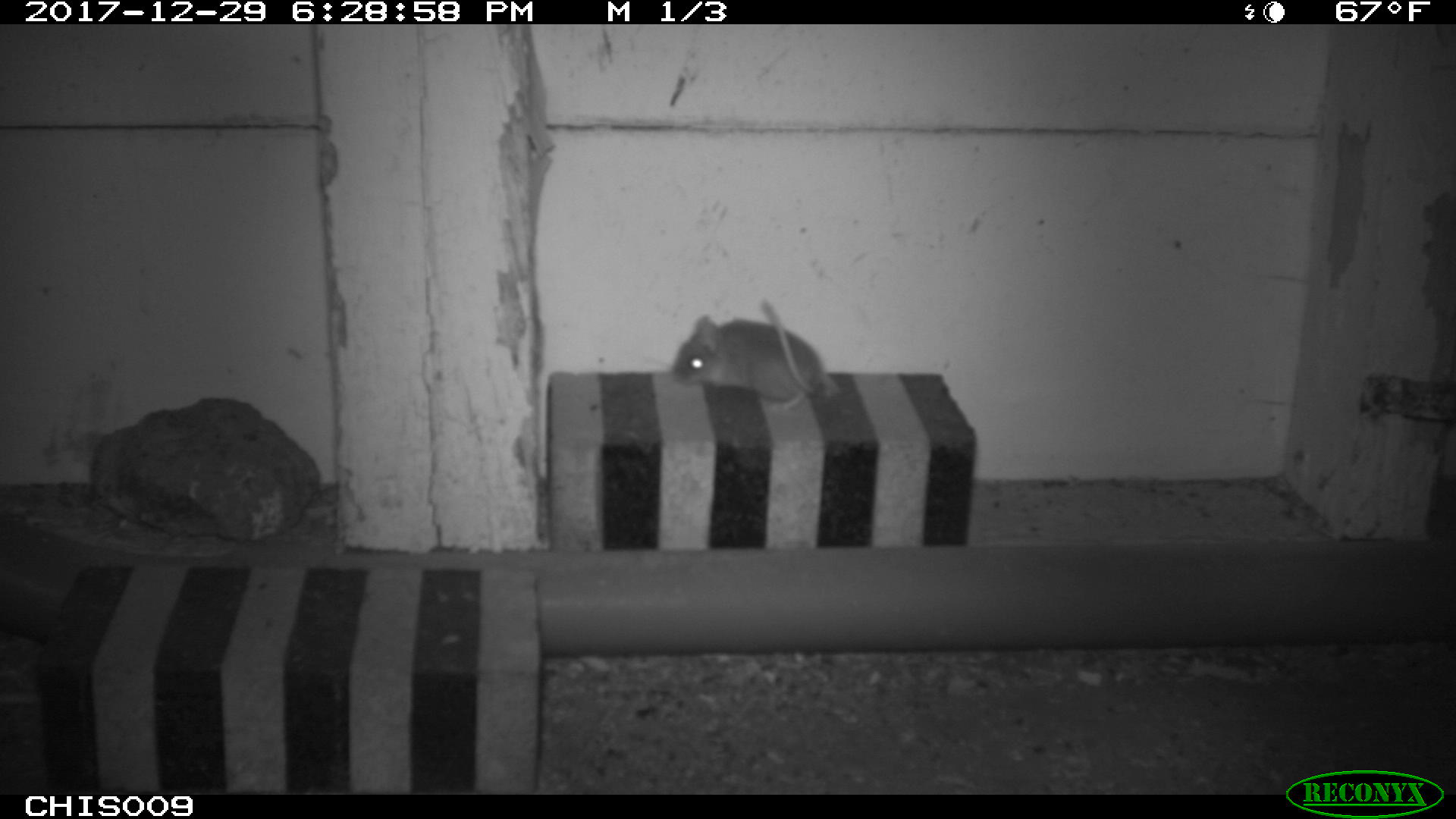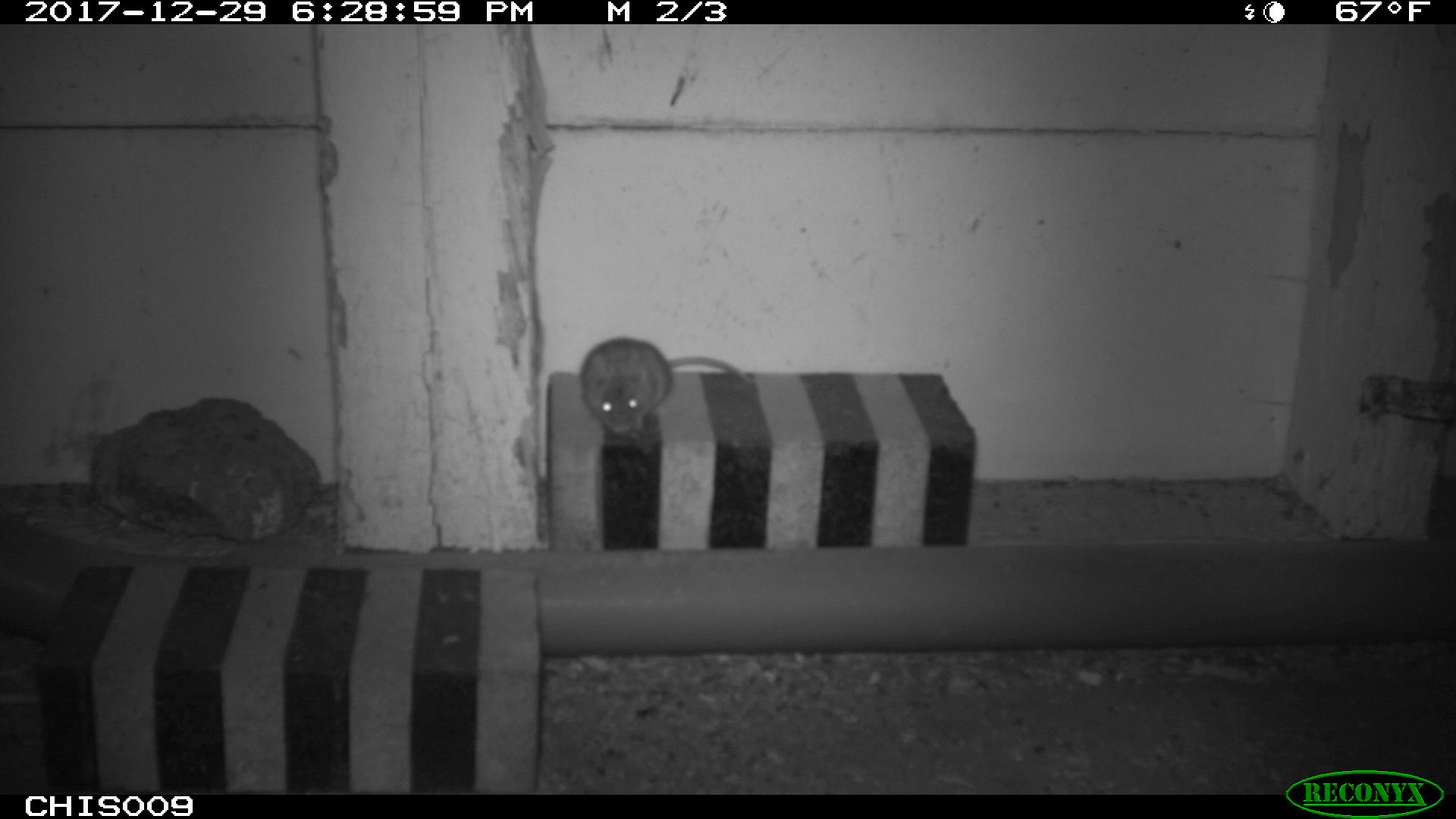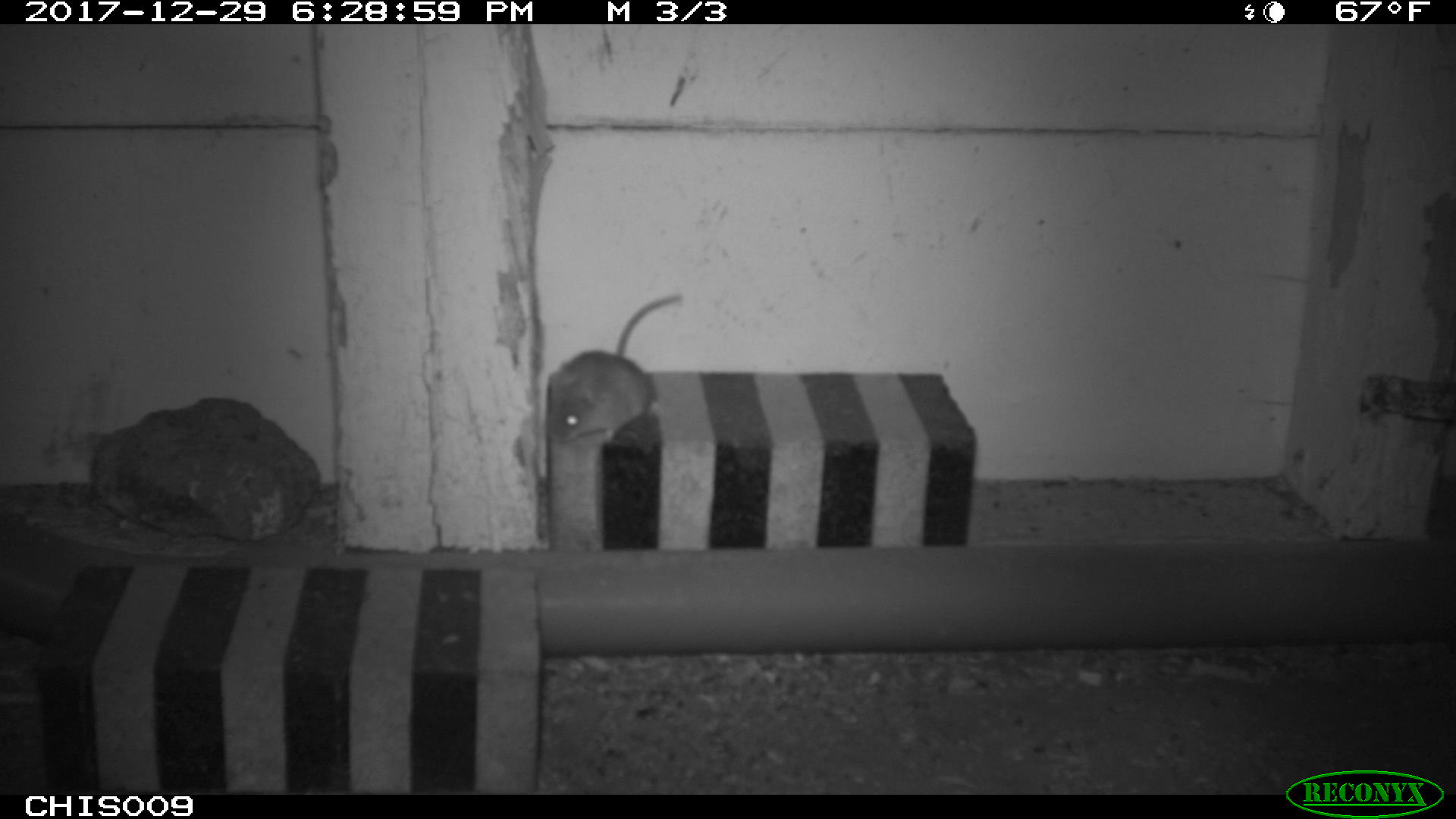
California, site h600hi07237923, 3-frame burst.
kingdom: Animalia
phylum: Chordata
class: Mammalia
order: Rodentia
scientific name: Rodentia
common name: rodent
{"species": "rodent (Rodentia)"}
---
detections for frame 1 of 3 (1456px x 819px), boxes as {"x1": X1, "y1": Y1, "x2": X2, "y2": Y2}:
rodent: {"x1": 672, "y1": 297, "x2": 841, "y2": 413}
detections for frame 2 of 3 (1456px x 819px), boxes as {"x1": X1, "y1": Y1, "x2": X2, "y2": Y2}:
rodent: {"x1": 580, "y1": 337, "x2": 753, "y2": 435}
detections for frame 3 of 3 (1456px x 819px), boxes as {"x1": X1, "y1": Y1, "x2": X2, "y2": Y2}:
rodent: {"x1": 538, "y1": 293, "x2": 684, "y2": 444}